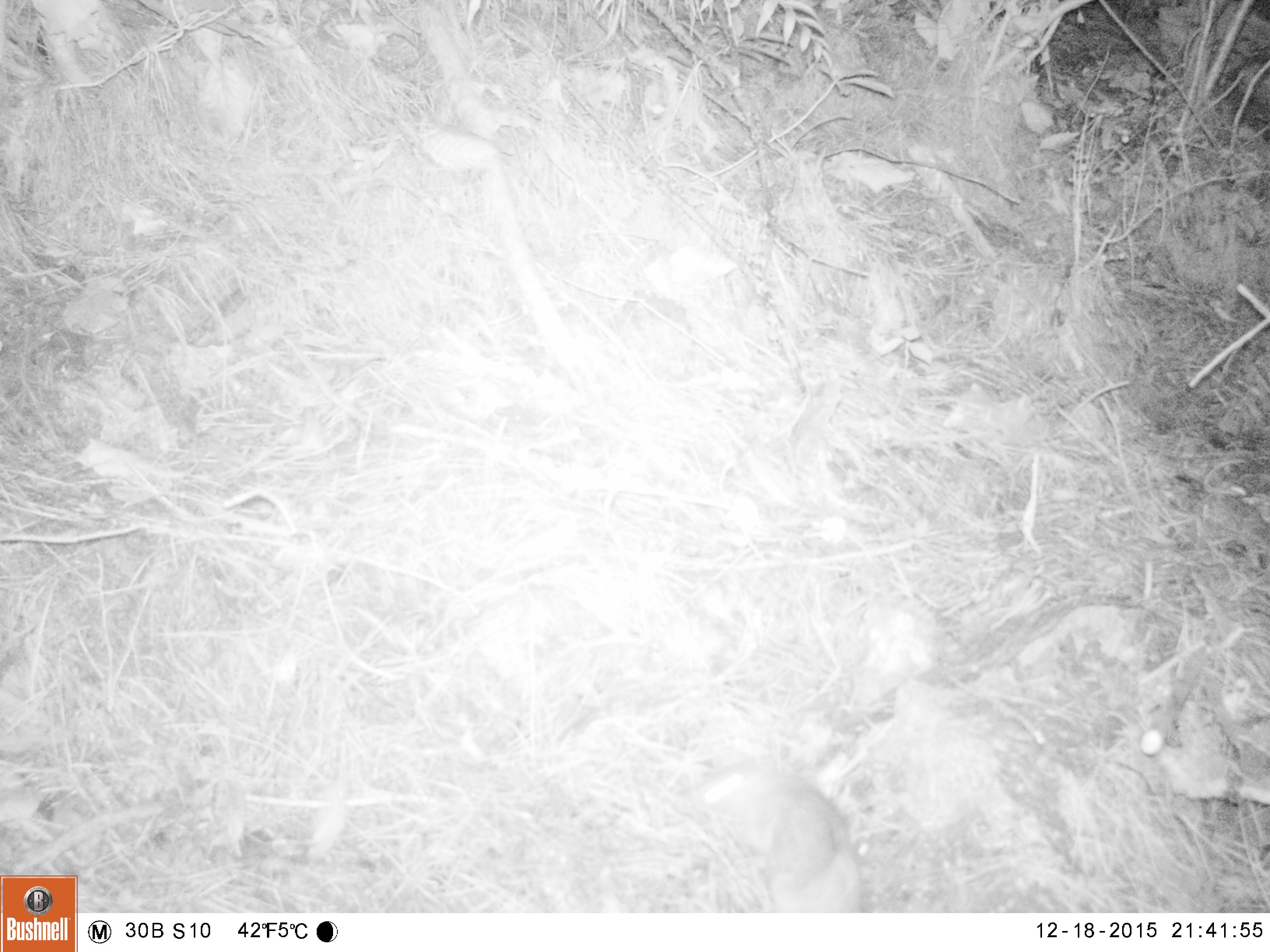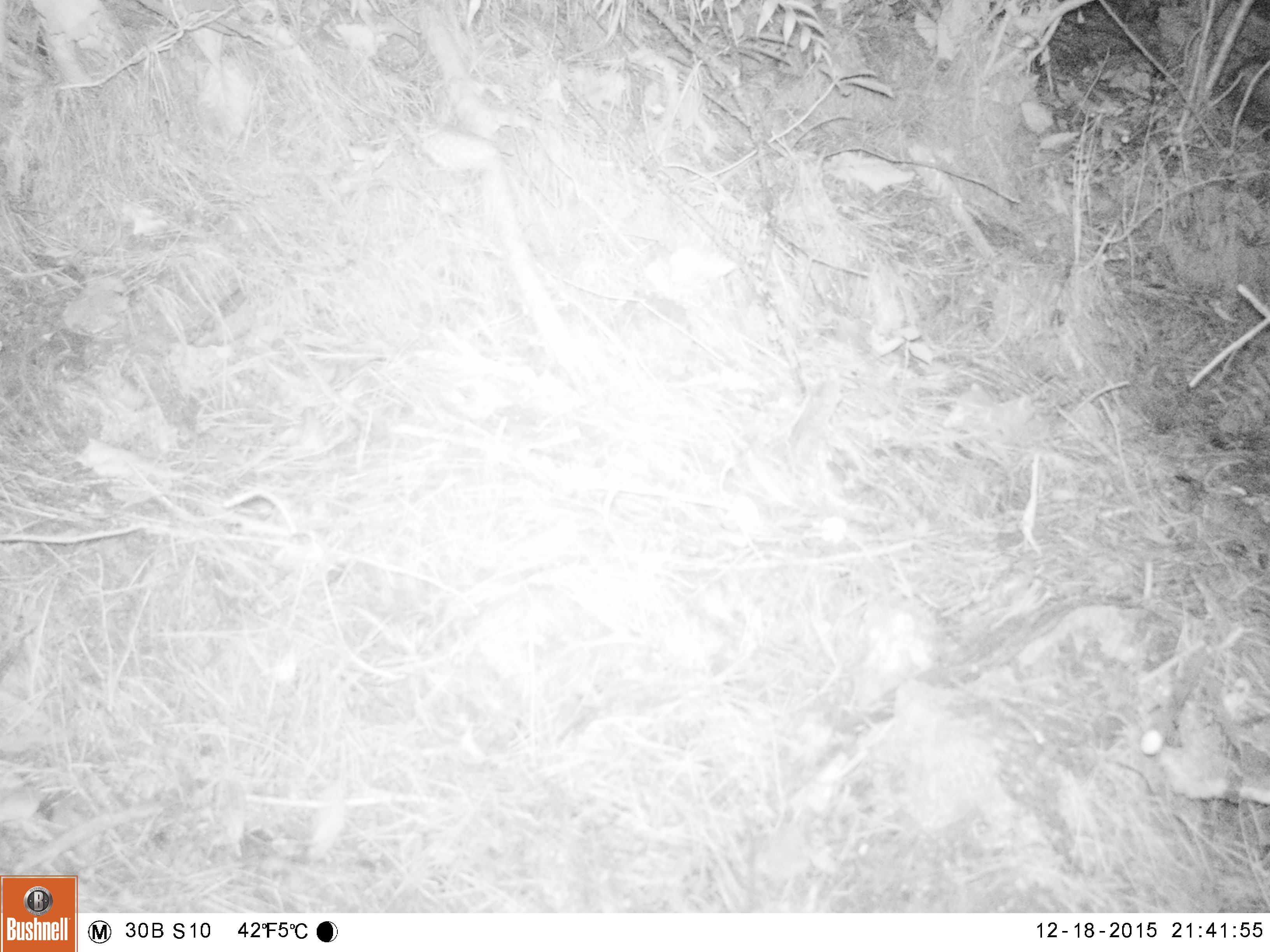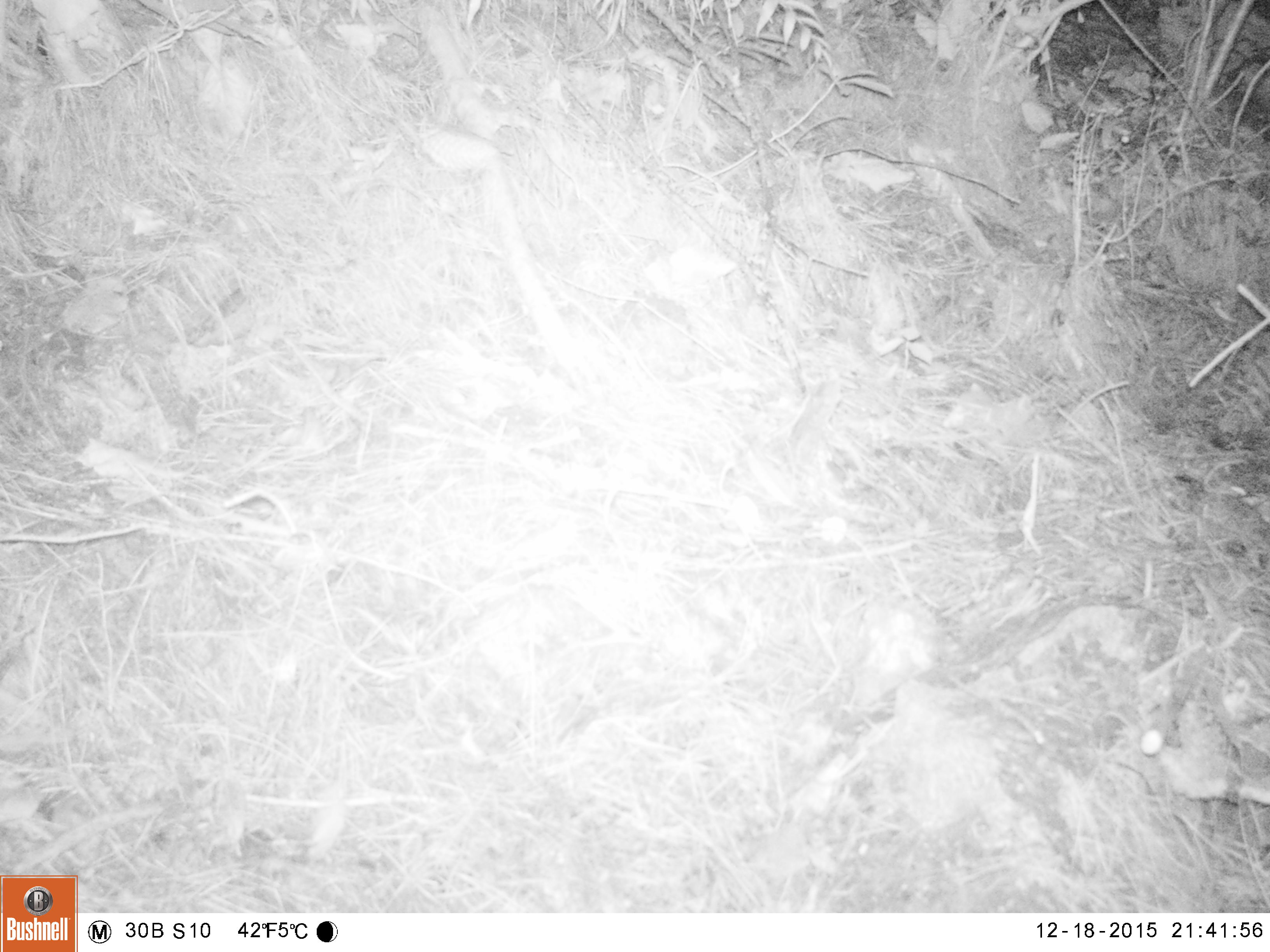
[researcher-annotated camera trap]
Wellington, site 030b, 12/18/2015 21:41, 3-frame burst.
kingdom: Animalia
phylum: Chordata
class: Mammalia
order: Rodentia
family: Muridae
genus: Rattus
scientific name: Rattus rattus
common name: ship rat